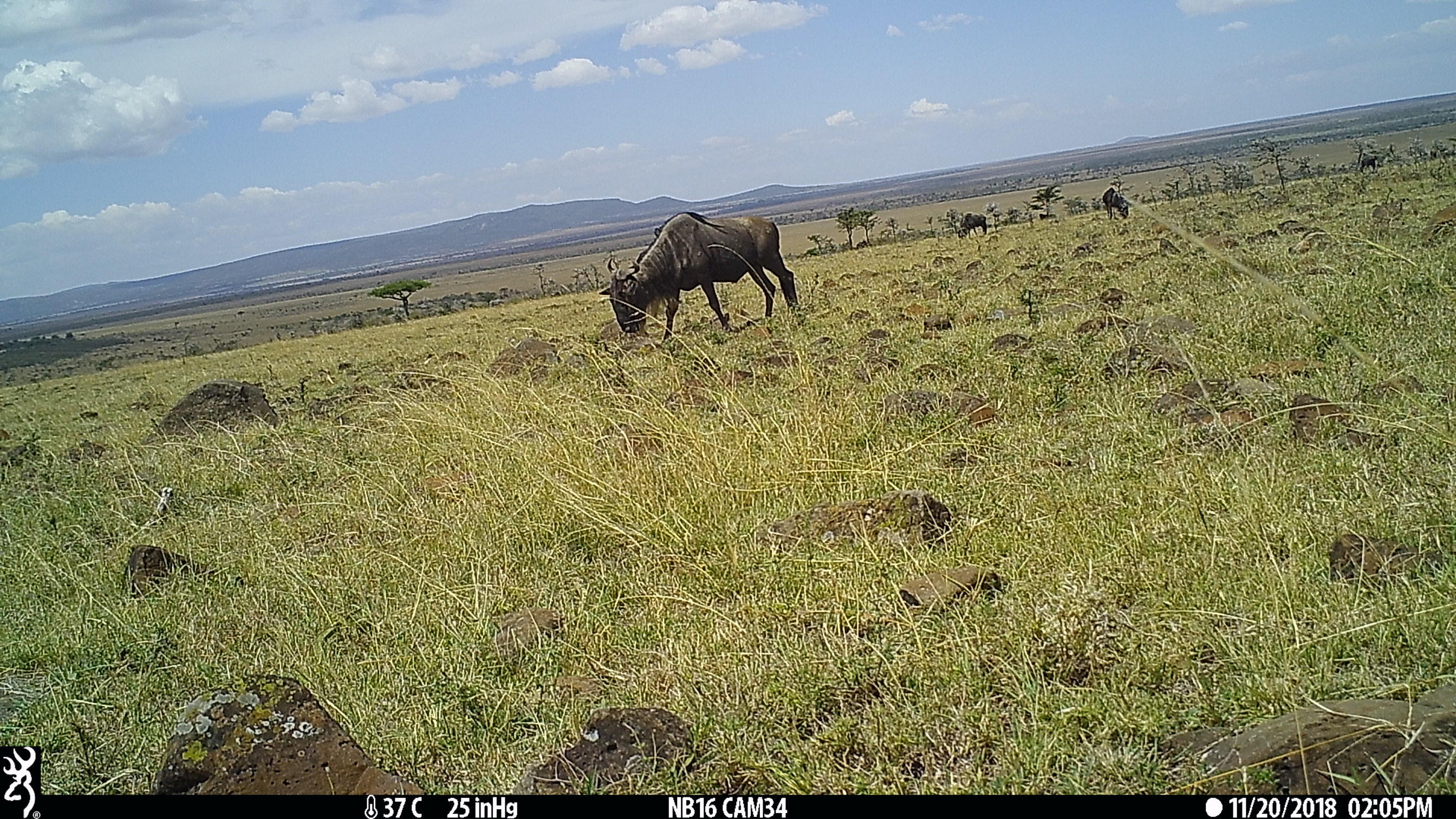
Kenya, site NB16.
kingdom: Animalia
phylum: Chordata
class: Mammalia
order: Artiodactyla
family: Bovidae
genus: Connochaetes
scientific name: Connochaetes taurinus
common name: blue wildebeest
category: wildebeest